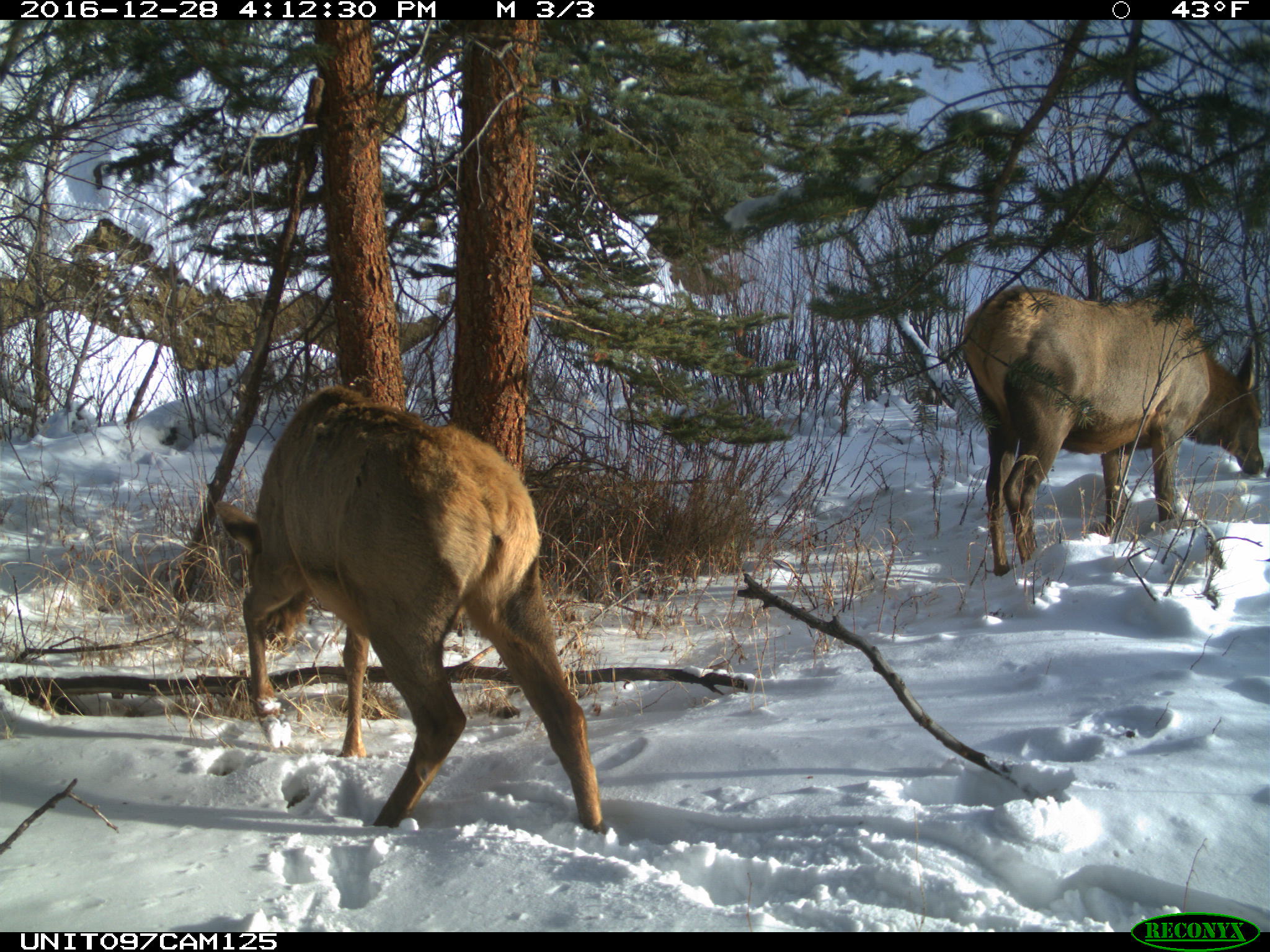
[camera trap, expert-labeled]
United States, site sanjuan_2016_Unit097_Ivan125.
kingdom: Animalia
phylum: Chordata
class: Mammalia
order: Artiodactyla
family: Cervidae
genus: Cervus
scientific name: Cervus elaphus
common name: red deer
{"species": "Cervus elaphus (red deer)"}